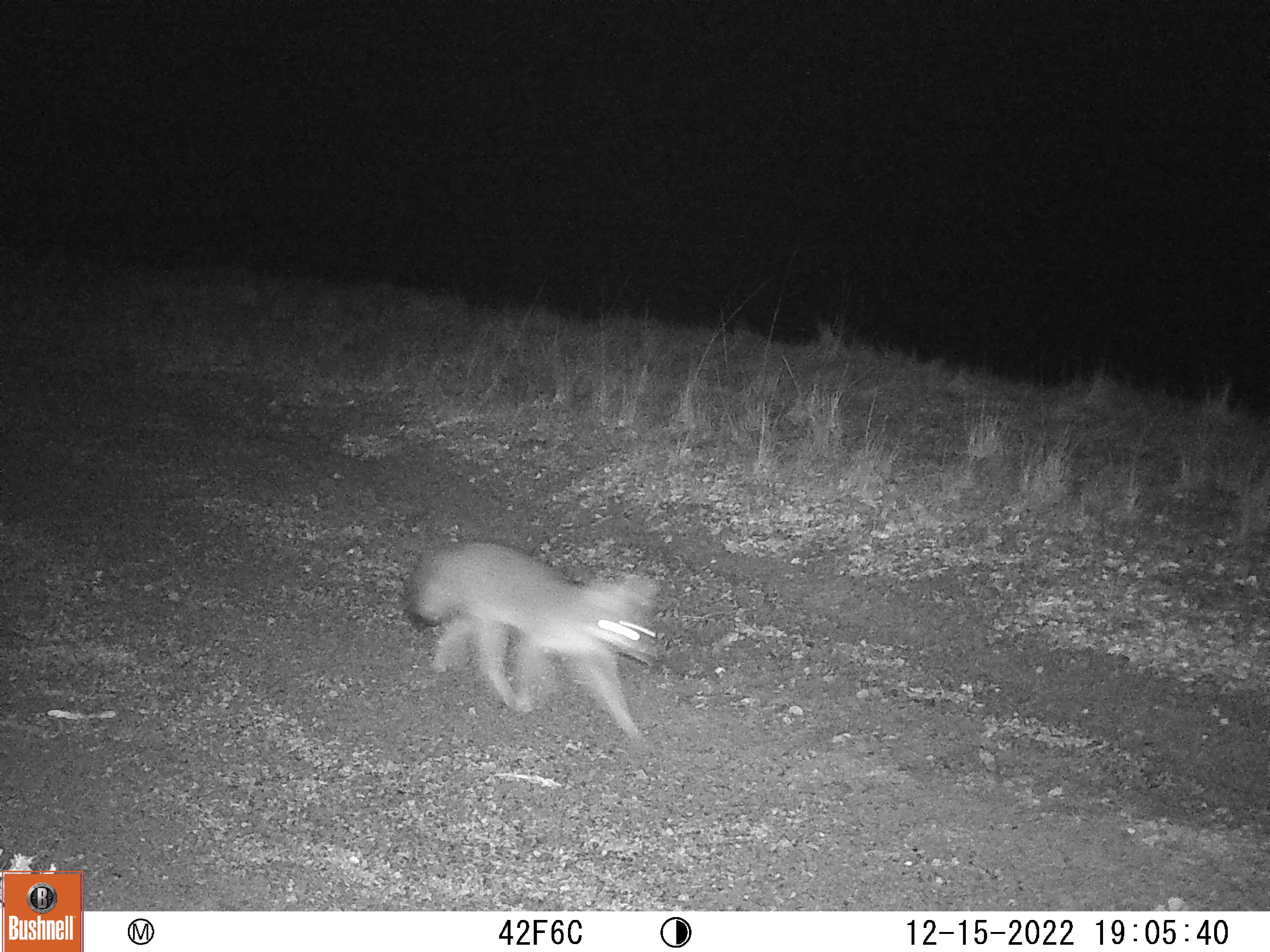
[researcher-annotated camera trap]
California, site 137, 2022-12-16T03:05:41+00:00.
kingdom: Animalia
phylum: Chordata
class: Mammalia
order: Carnivora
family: Canidae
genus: Urocyon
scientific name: Urocyon cinereoargenteus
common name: gray fox